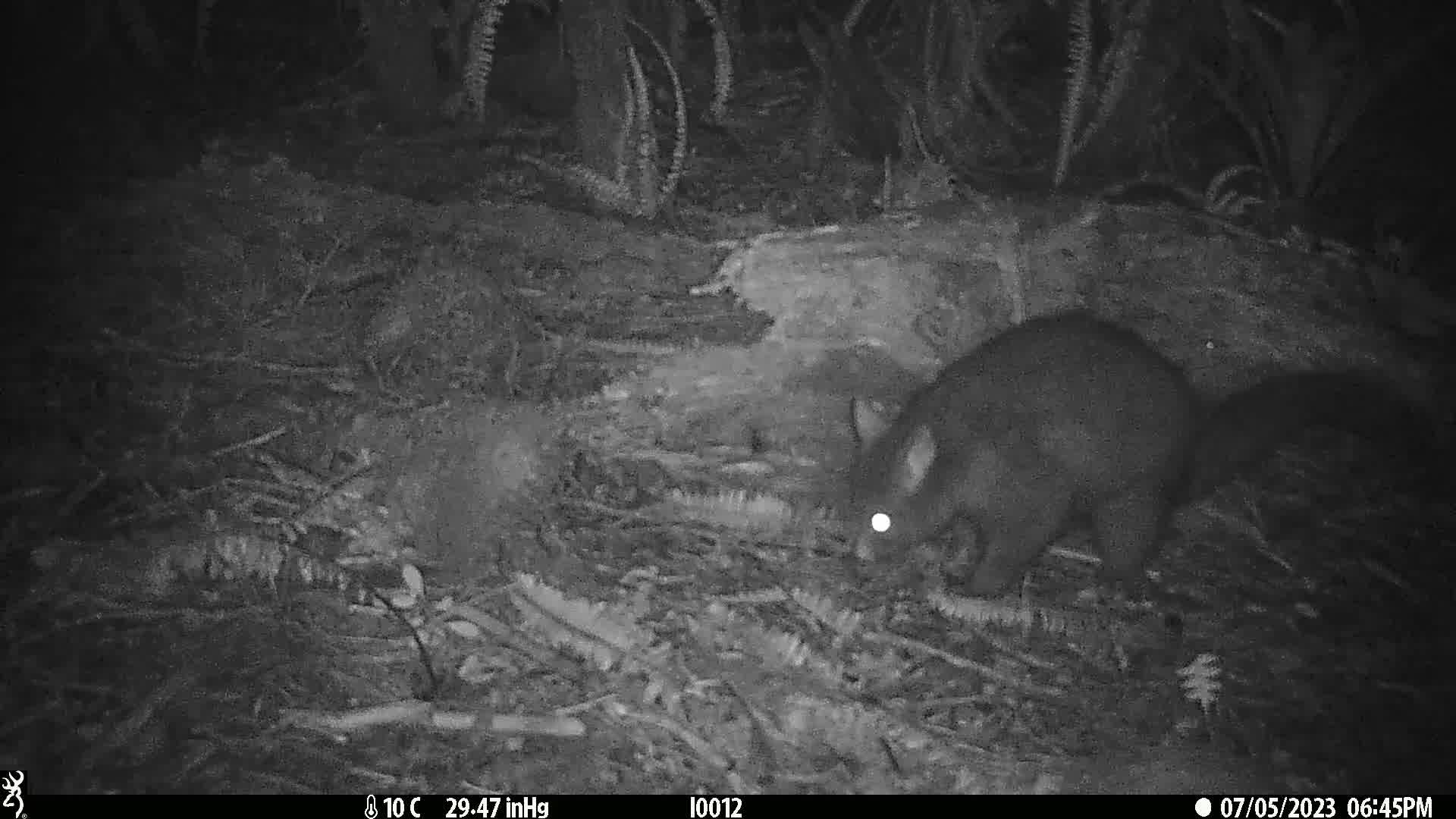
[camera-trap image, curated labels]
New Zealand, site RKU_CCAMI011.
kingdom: Animalia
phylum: Chordata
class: Mammalia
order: Diprotodontia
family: Phalangeridae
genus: Trichosurus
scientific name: Trichosurus vulpecula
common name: common brushtail possum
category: possum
Possum (common brushtail possum) (Trichosurus vulpecula).